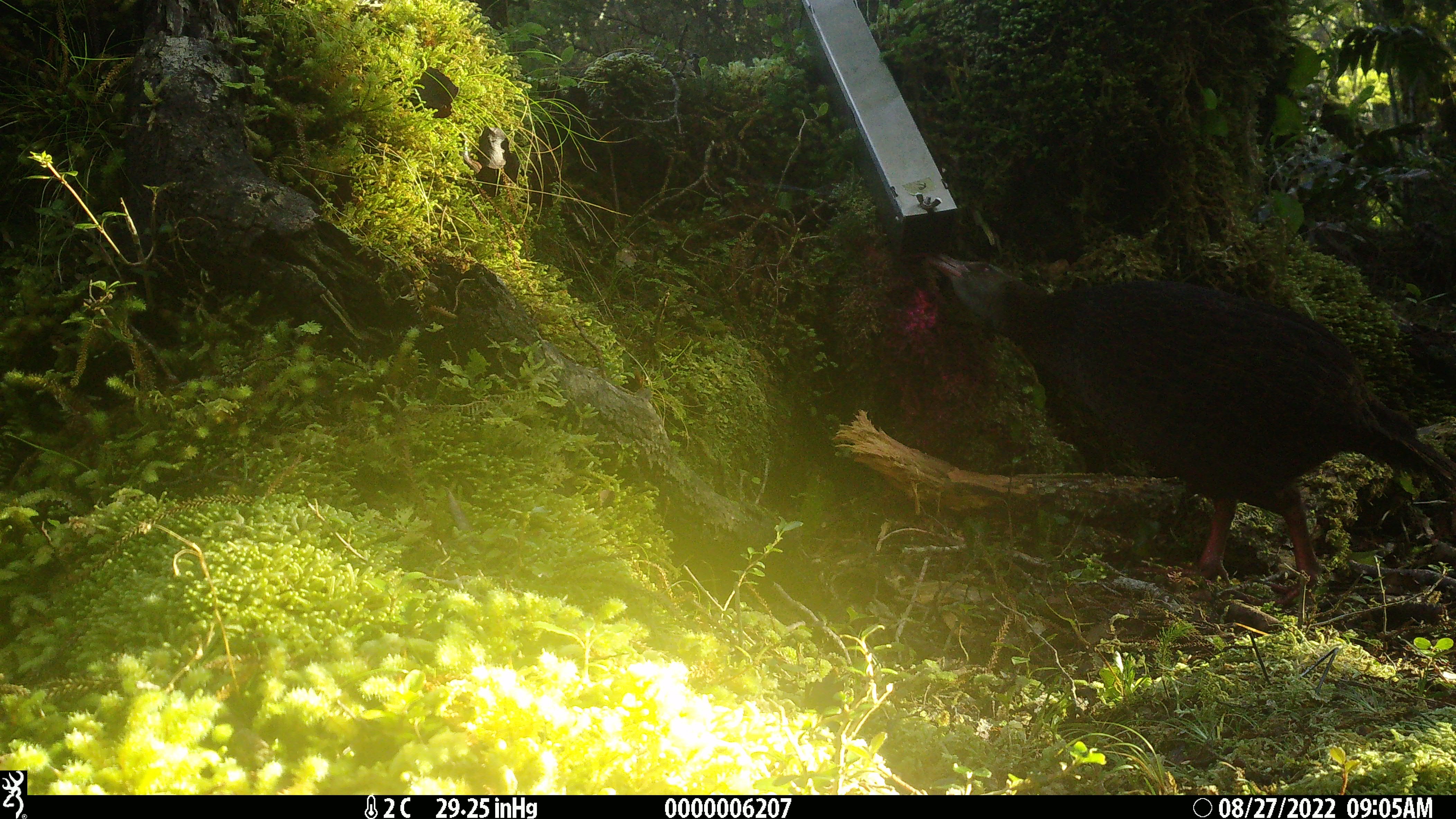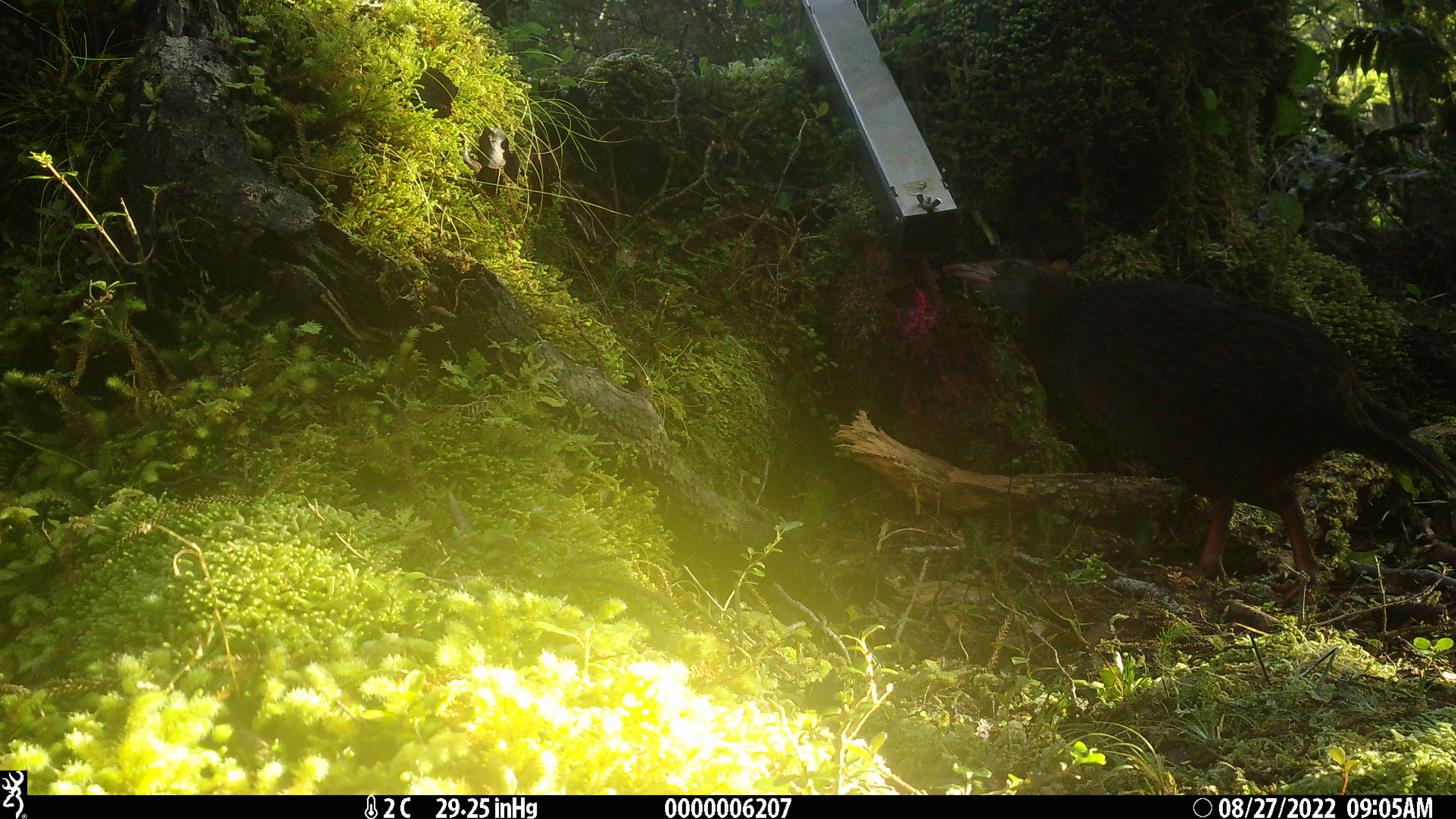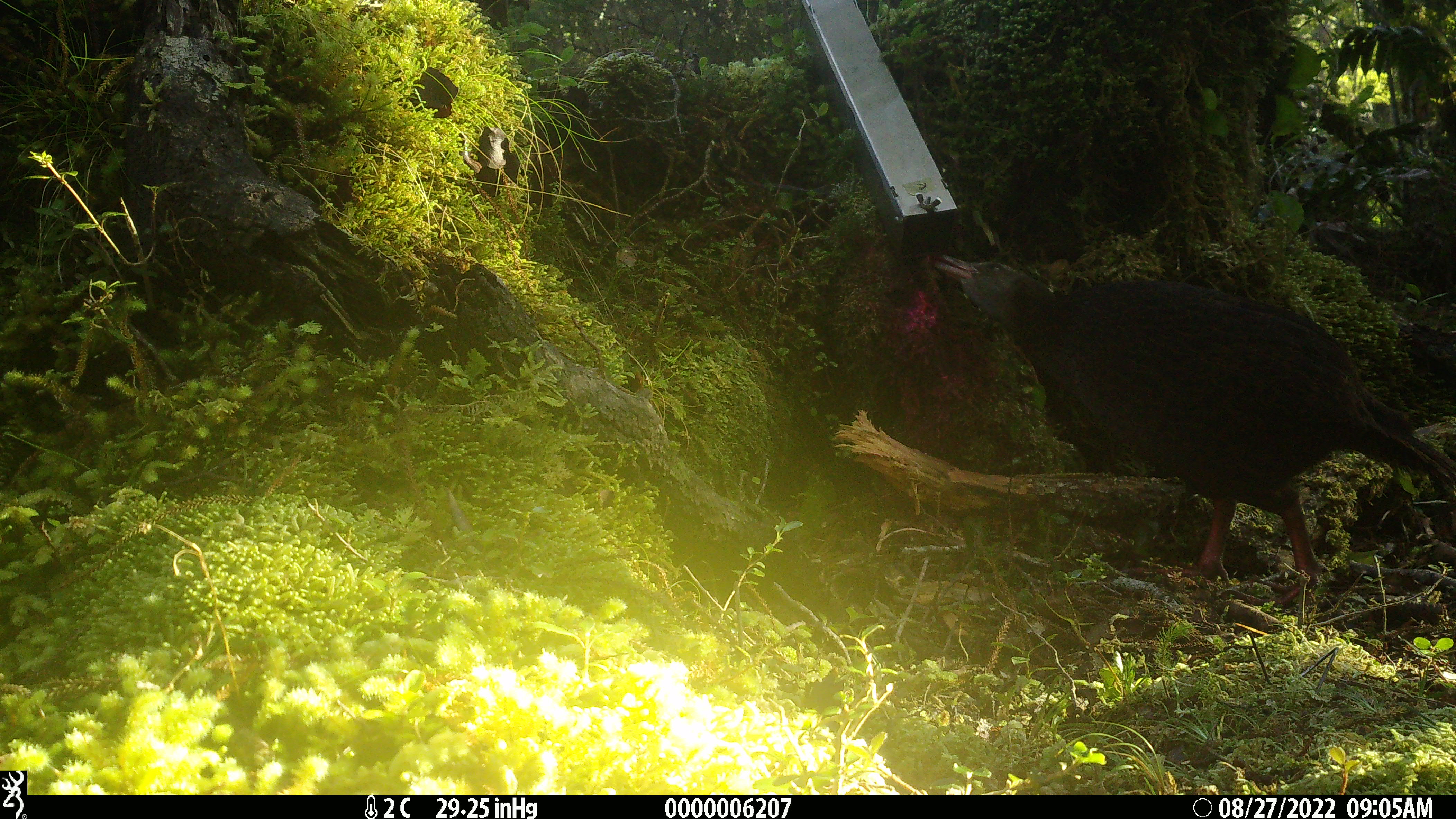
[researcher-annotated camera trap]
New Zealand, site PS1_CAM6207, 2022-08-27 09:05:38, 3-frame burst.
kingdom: Animalia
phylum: Chordata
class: Aves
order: Gruiformes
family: Rallidae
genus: Gallirallus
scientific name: Gallirallus australis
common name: weka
Weka (Gallirallus australis).